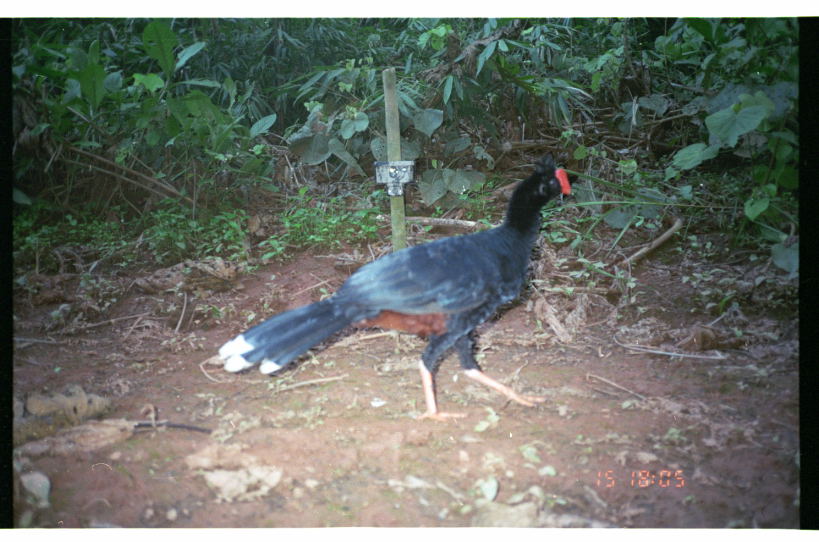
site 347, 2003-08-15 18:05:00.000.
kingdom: Animalia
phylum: Chordata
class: Aves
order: Galliformes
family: Cracidae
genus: Mitu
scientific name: Mitu tuberosum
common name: razor-billed curassow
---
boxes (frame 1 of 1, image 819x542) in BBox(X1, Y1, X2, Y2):
mitu tuberosum: BBox(219, 150, 584, 426)